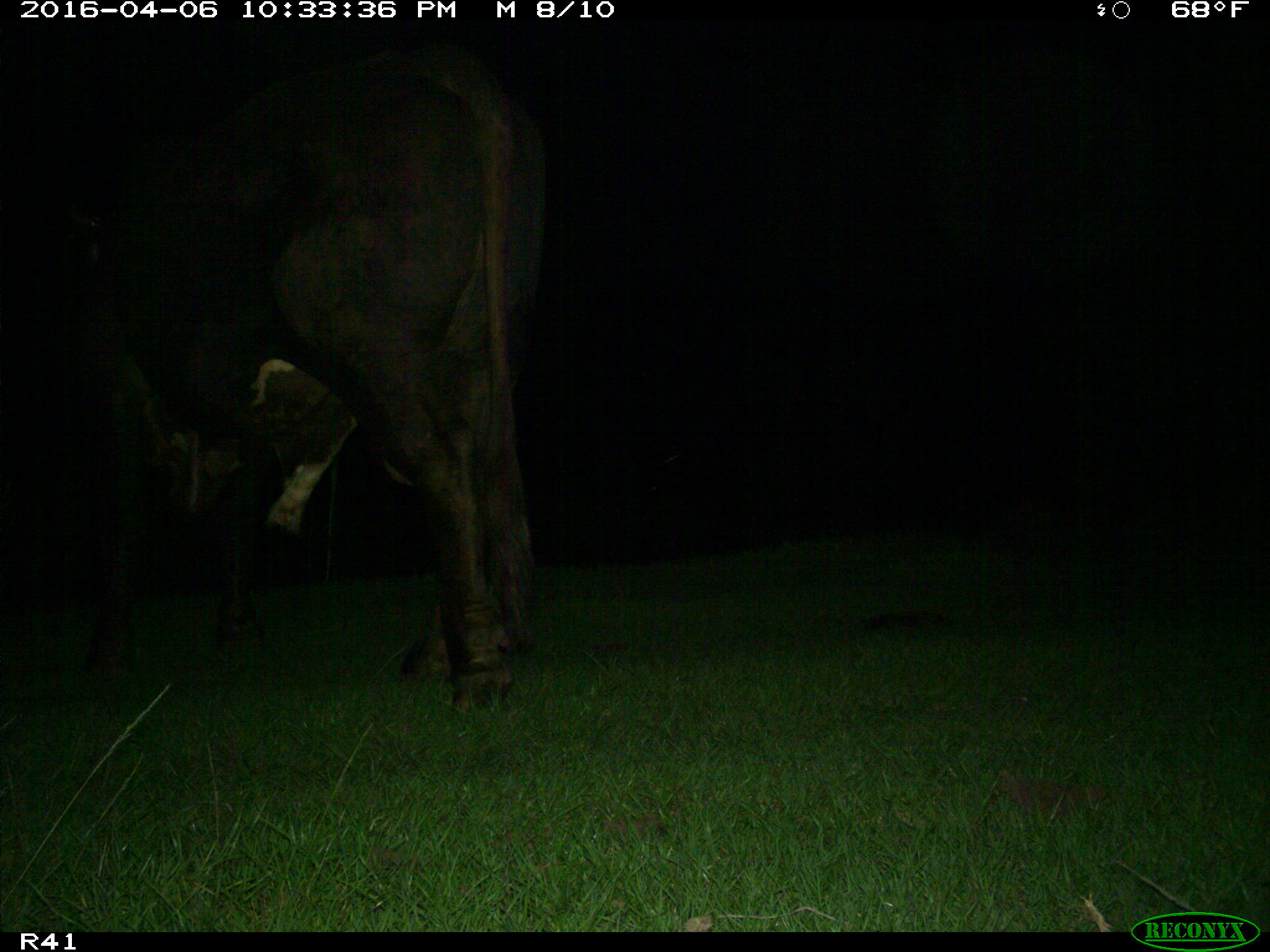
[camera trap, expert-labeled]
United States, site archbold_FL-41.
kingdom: Animalia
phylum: Chordata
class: Mammalia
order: Artiodactyla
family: Bovidae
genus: Bos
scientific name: Bos taurus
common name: domestic cow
Bos taurus (domestic cow).